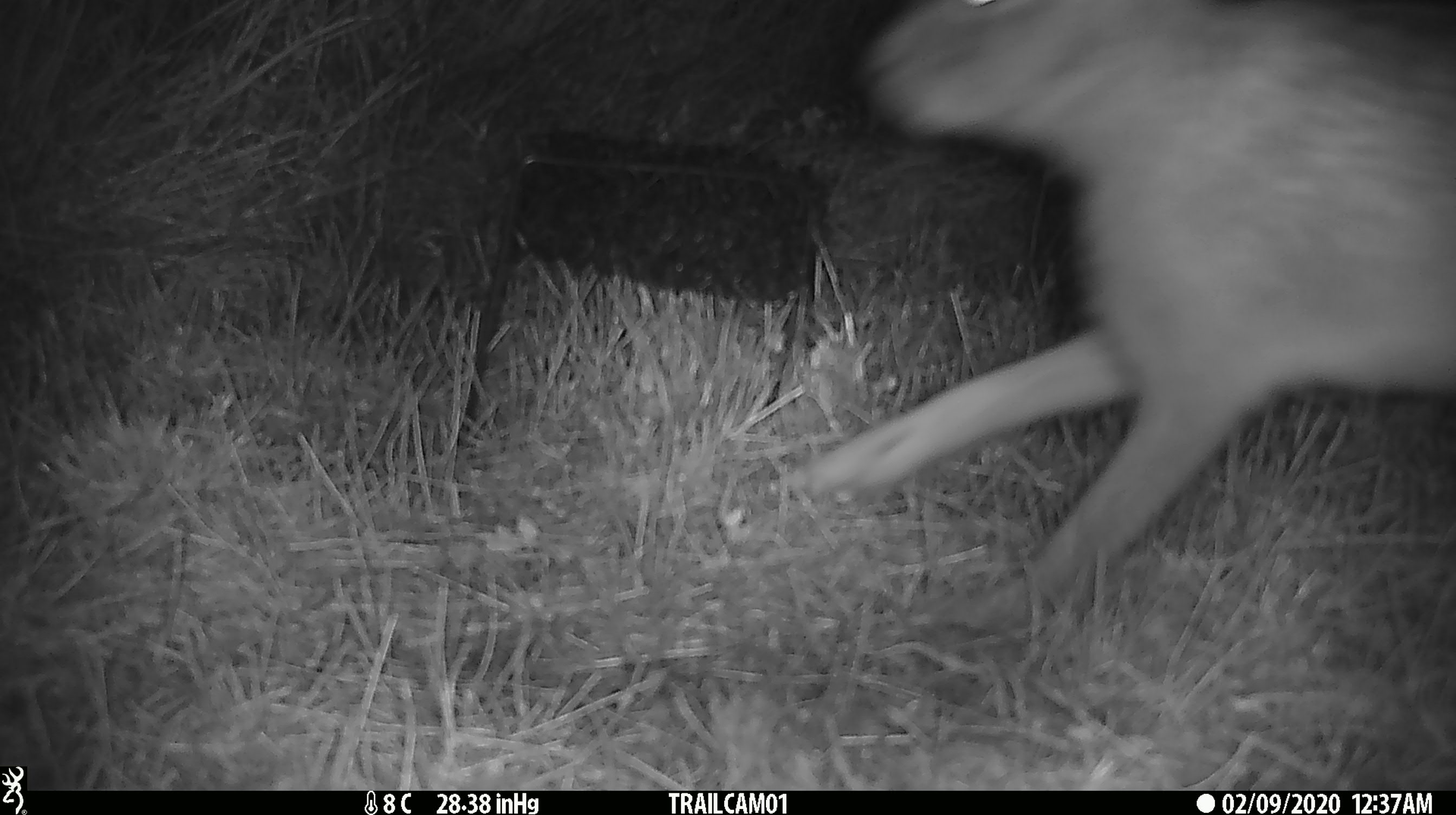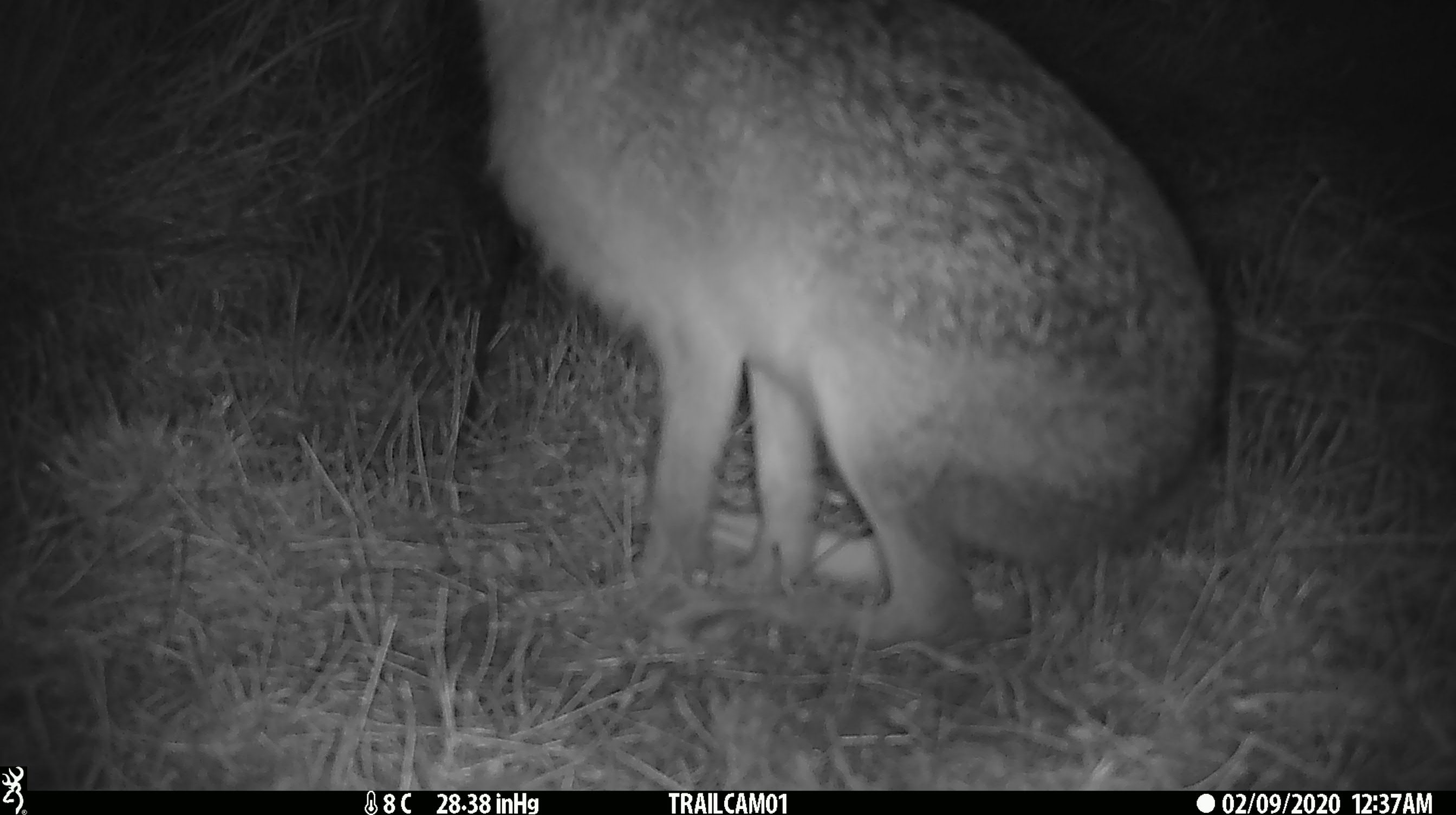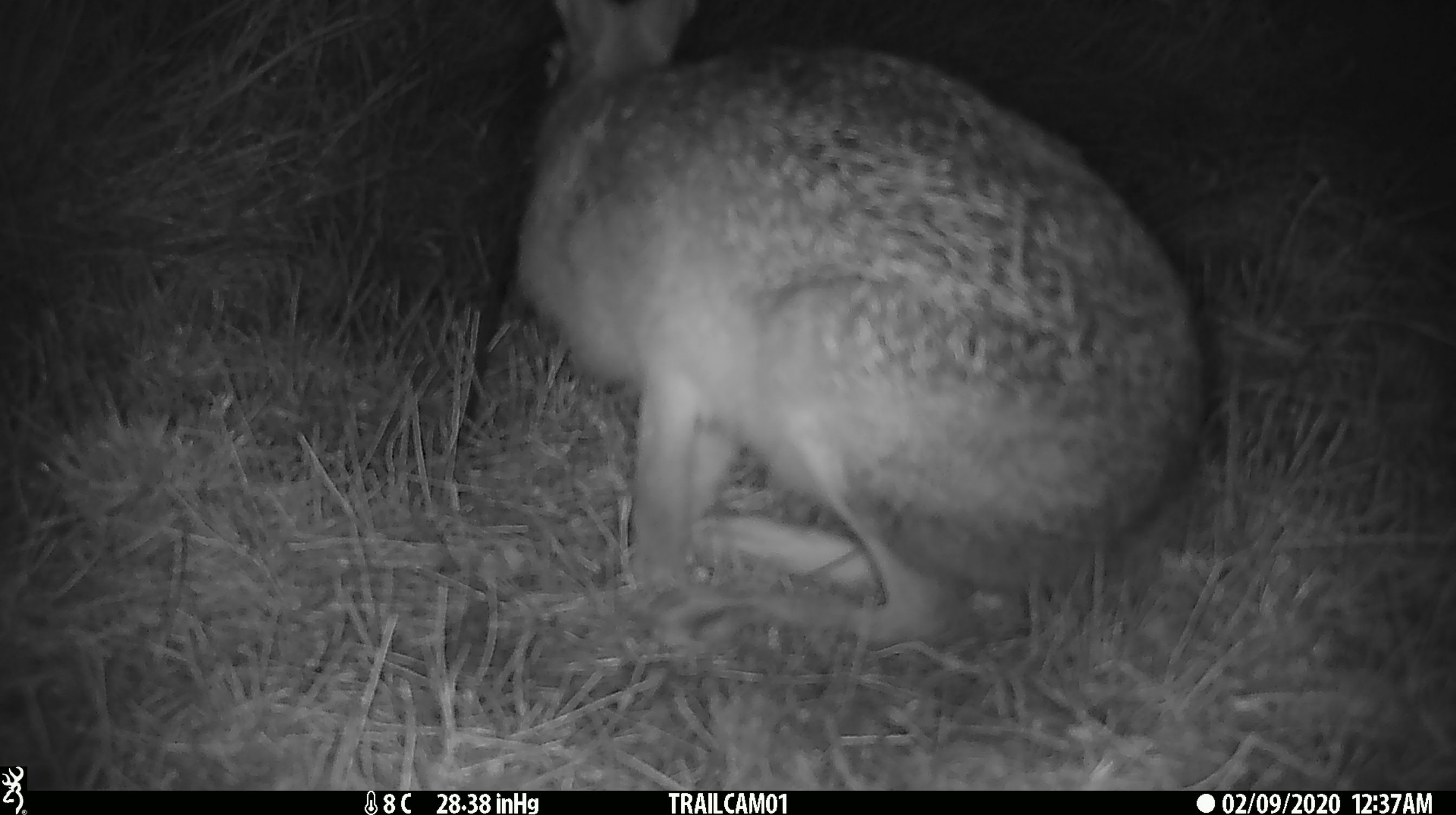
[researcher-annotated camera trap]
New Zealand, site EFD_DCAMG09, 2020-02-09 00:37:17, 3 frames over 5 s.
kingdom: Animalia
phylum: Chordata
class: Mammalia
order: Lagomorpha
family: Leporidae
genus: Lepus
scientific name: Lepus europaeus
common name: brown hare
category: hare